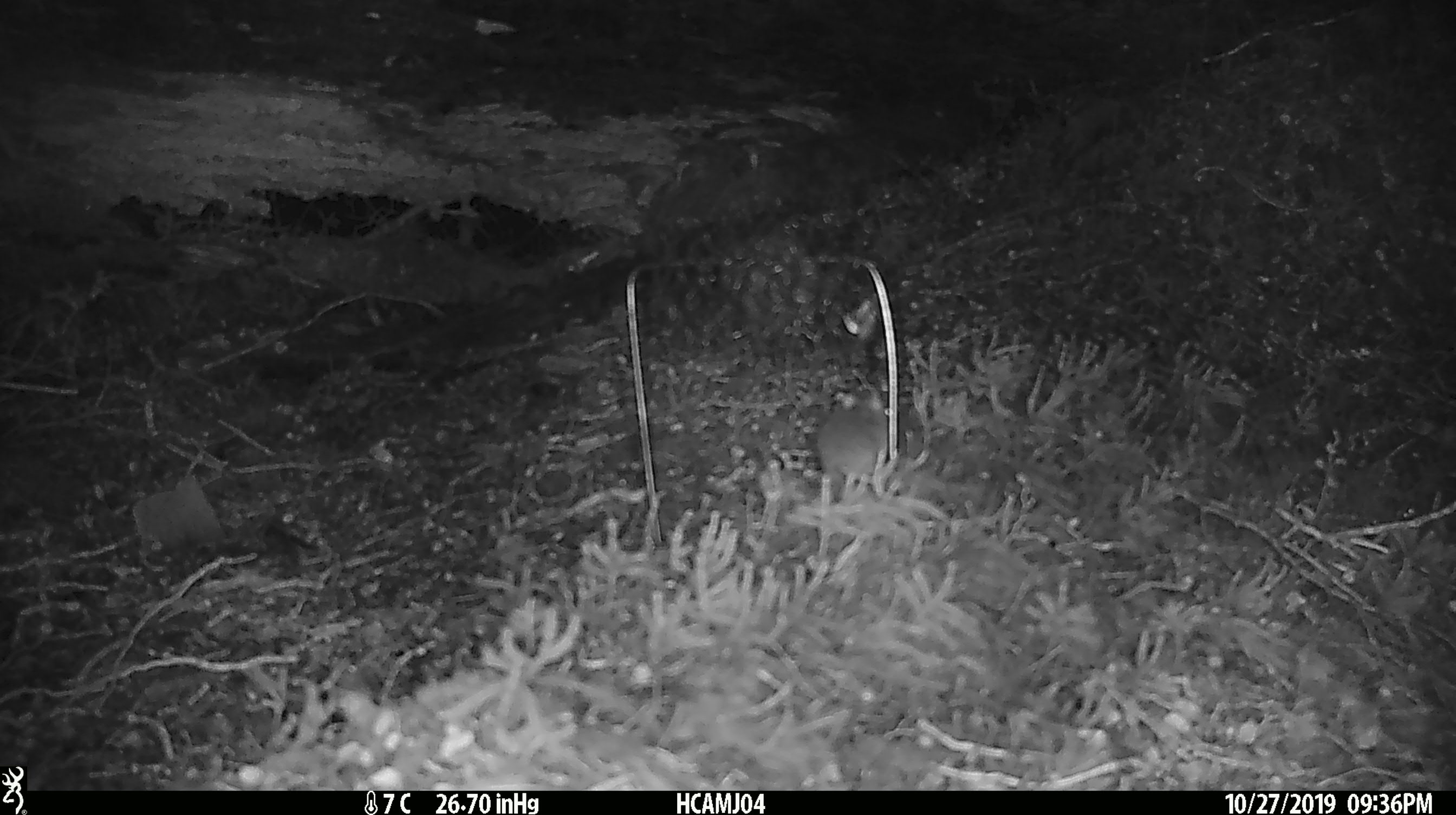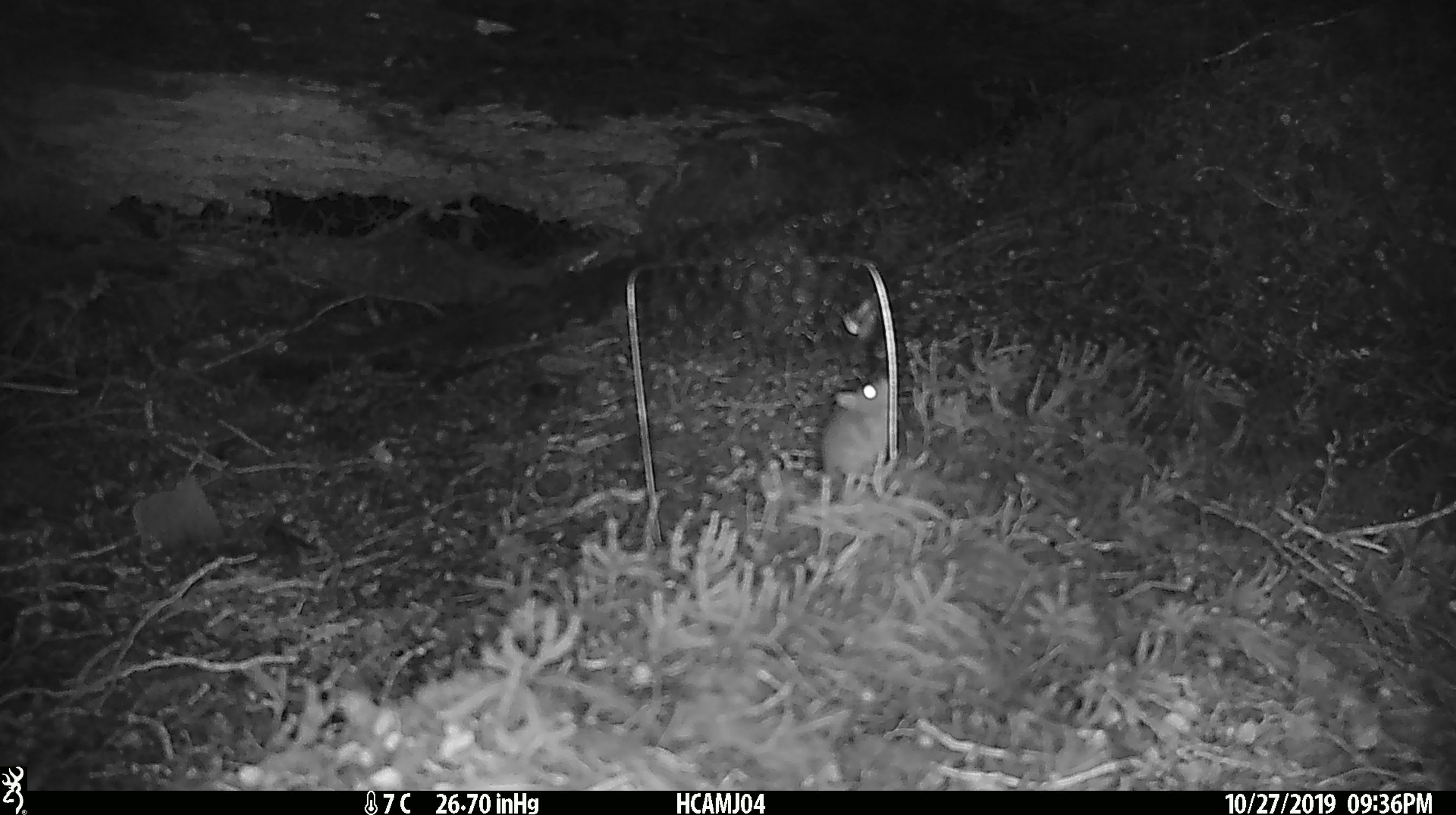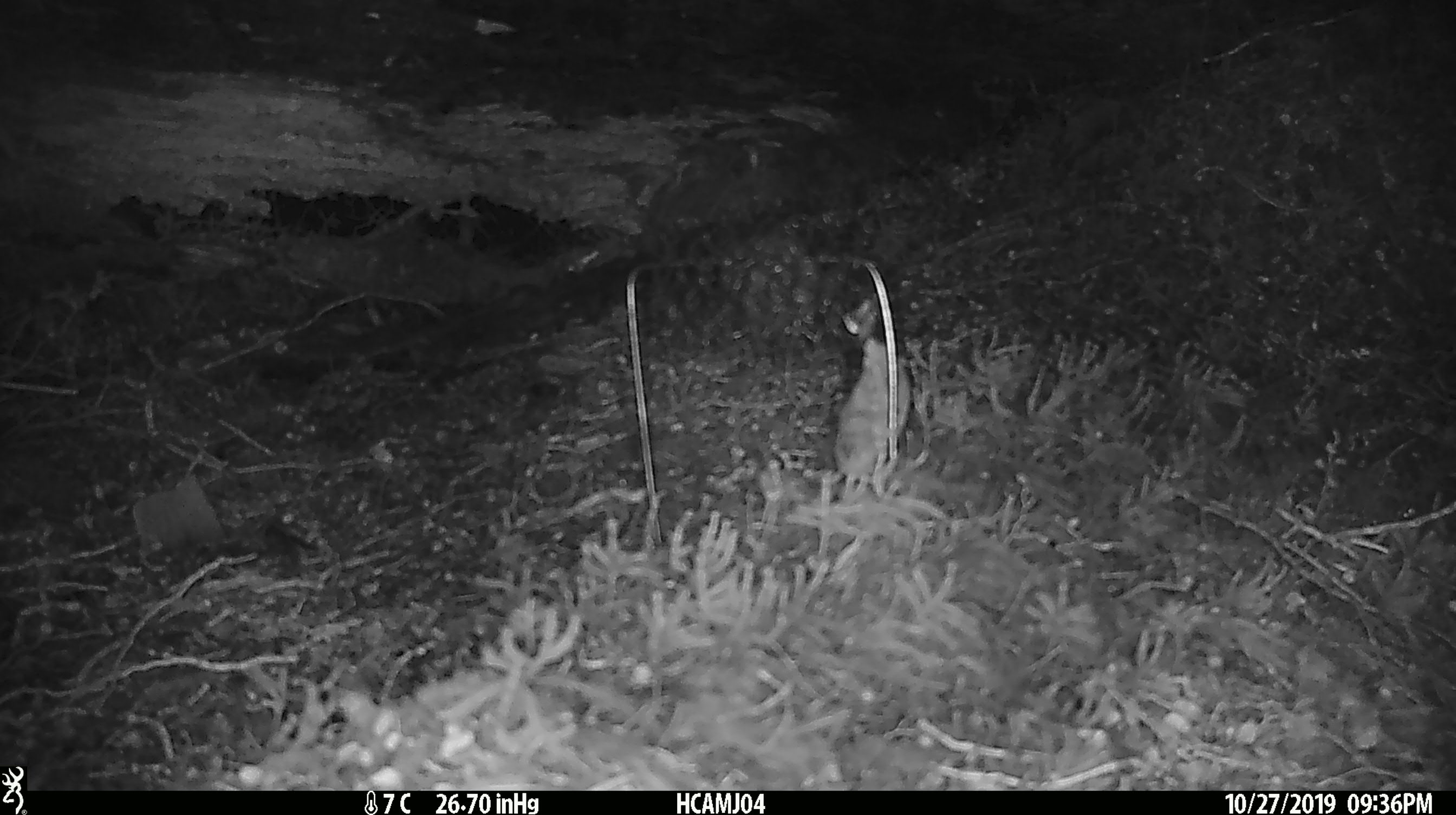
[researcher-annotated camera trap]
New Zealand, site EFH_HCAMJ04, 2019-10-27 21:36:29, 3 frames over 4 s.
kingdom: Animalia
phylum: Chordata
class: Mammalia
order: Rodentia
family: Muridae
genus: Mus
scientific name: Mus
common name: mouse